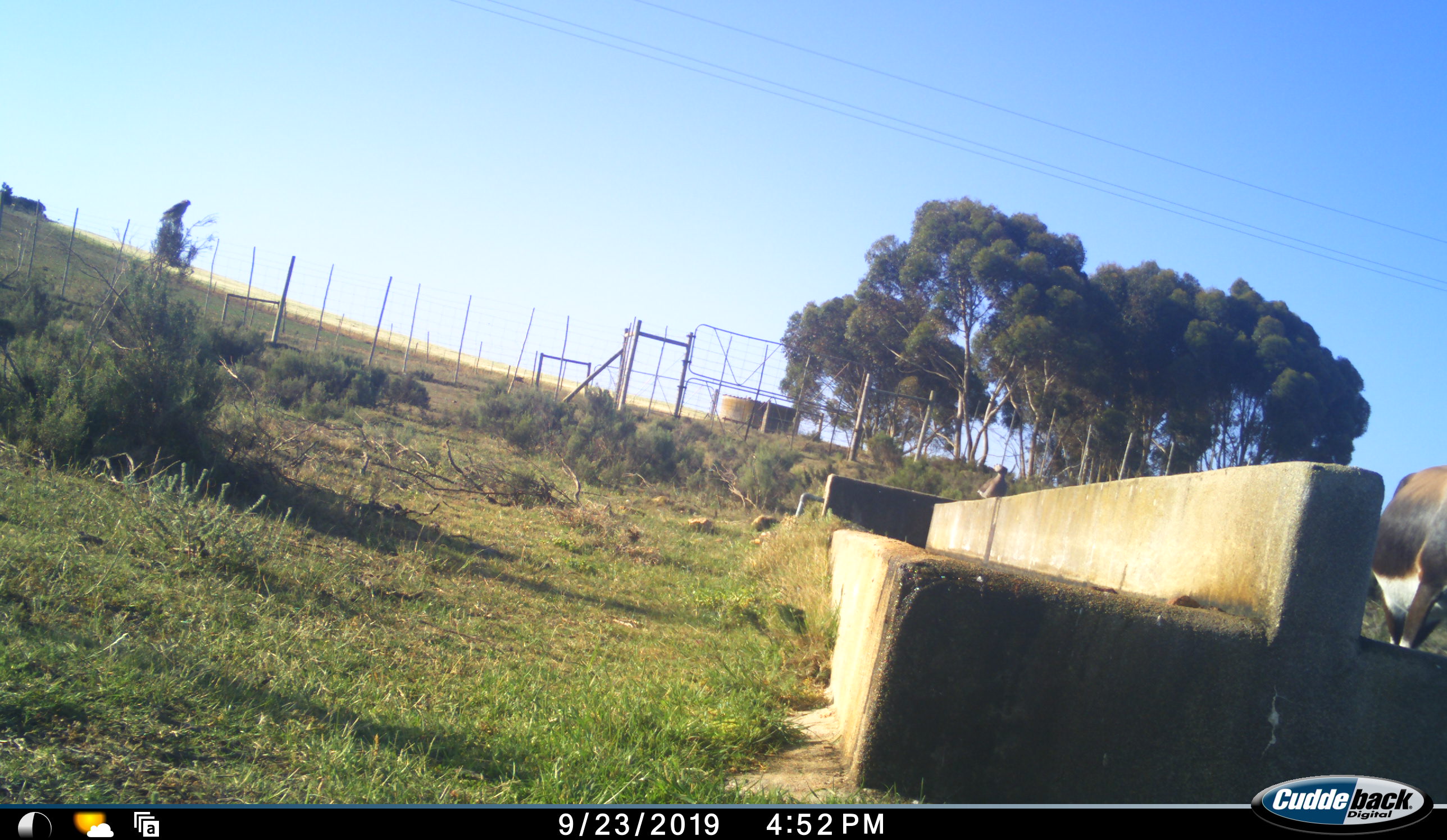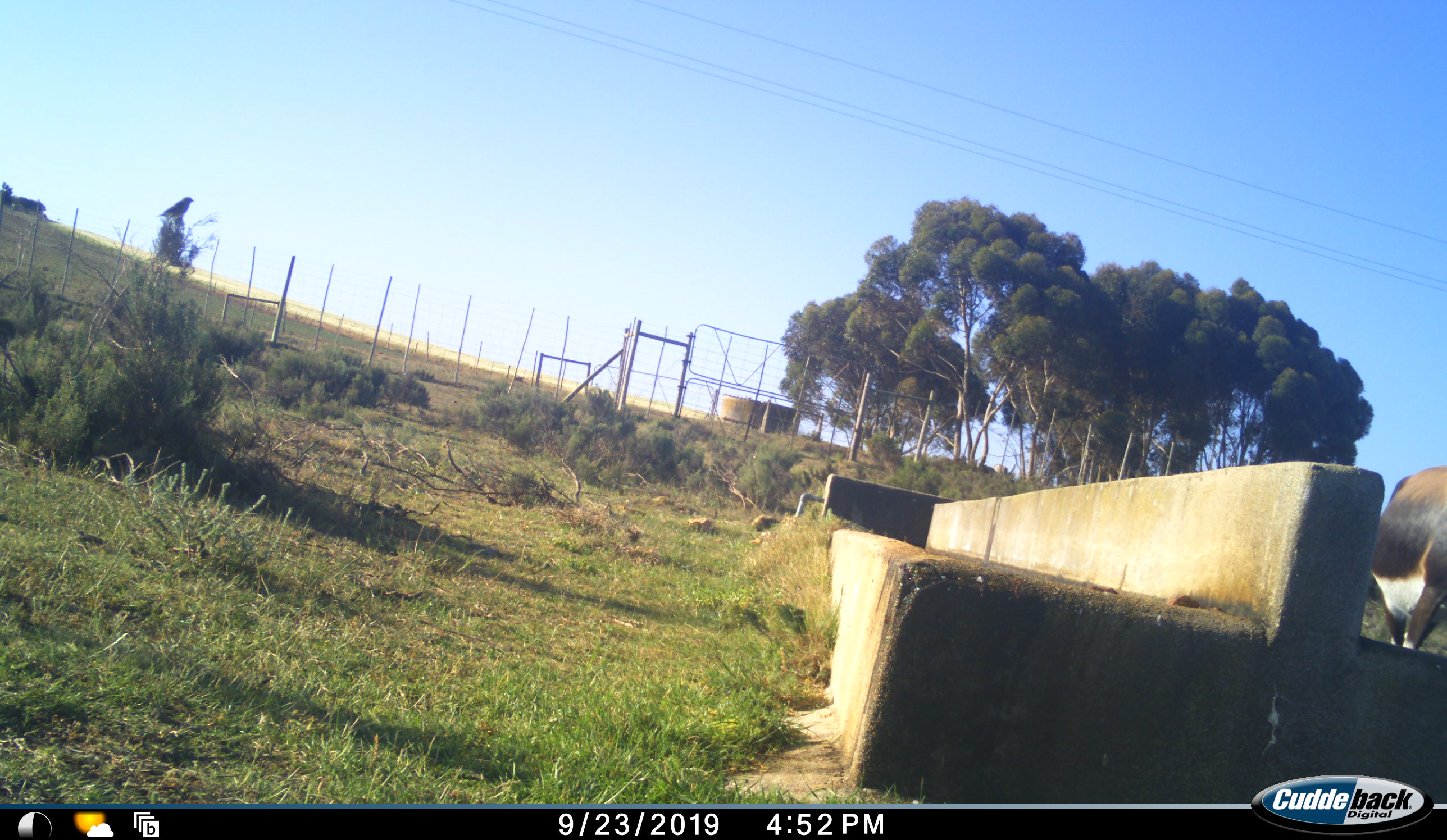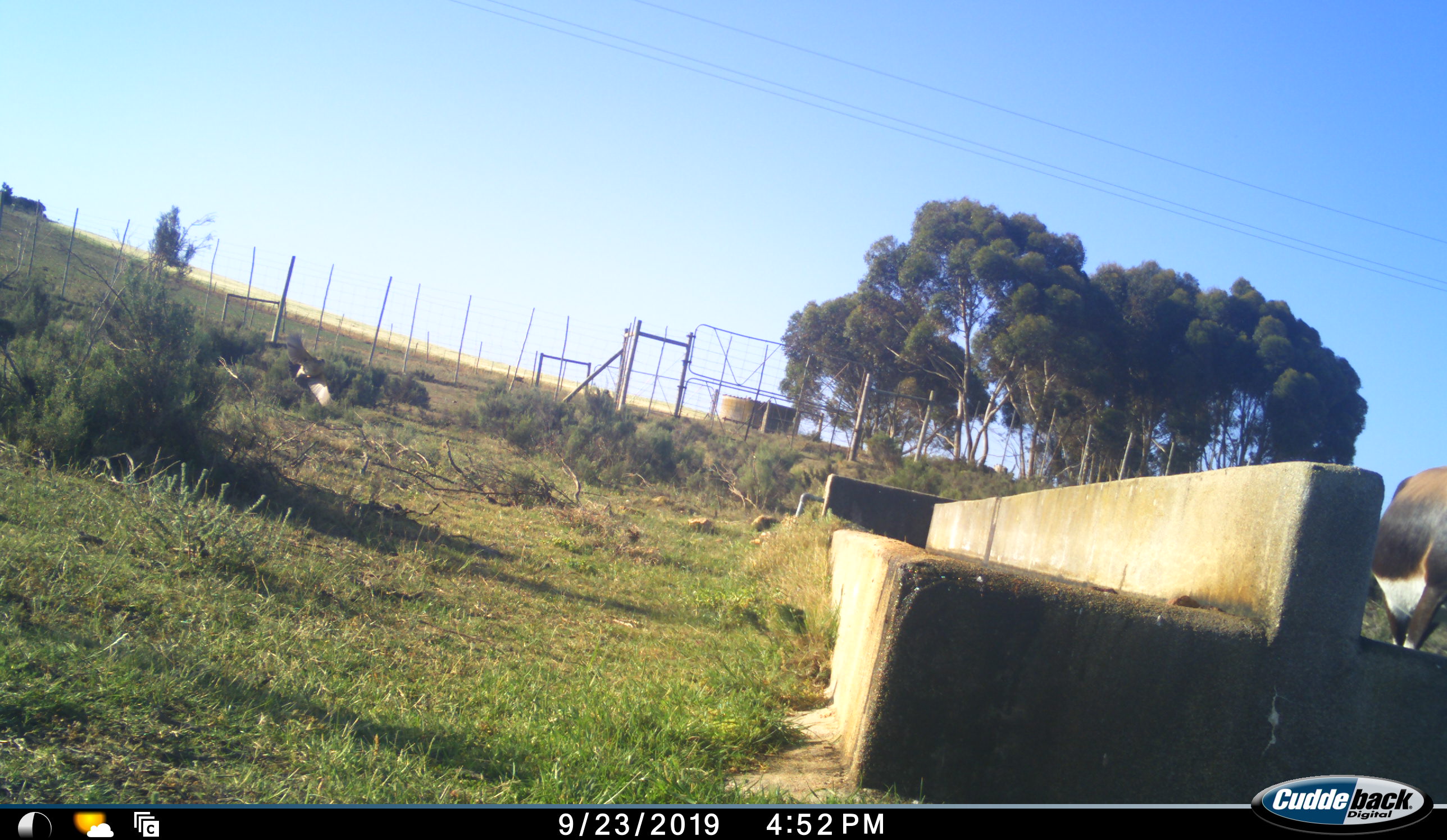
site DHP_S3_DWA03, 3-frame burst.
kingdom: Animalia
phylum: Chordata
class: Mammalia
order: Artiodactyla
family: Bovidae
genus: Damaliscus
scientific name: Damaliscus pygargus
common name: bontebok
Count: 1.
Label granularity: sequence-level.